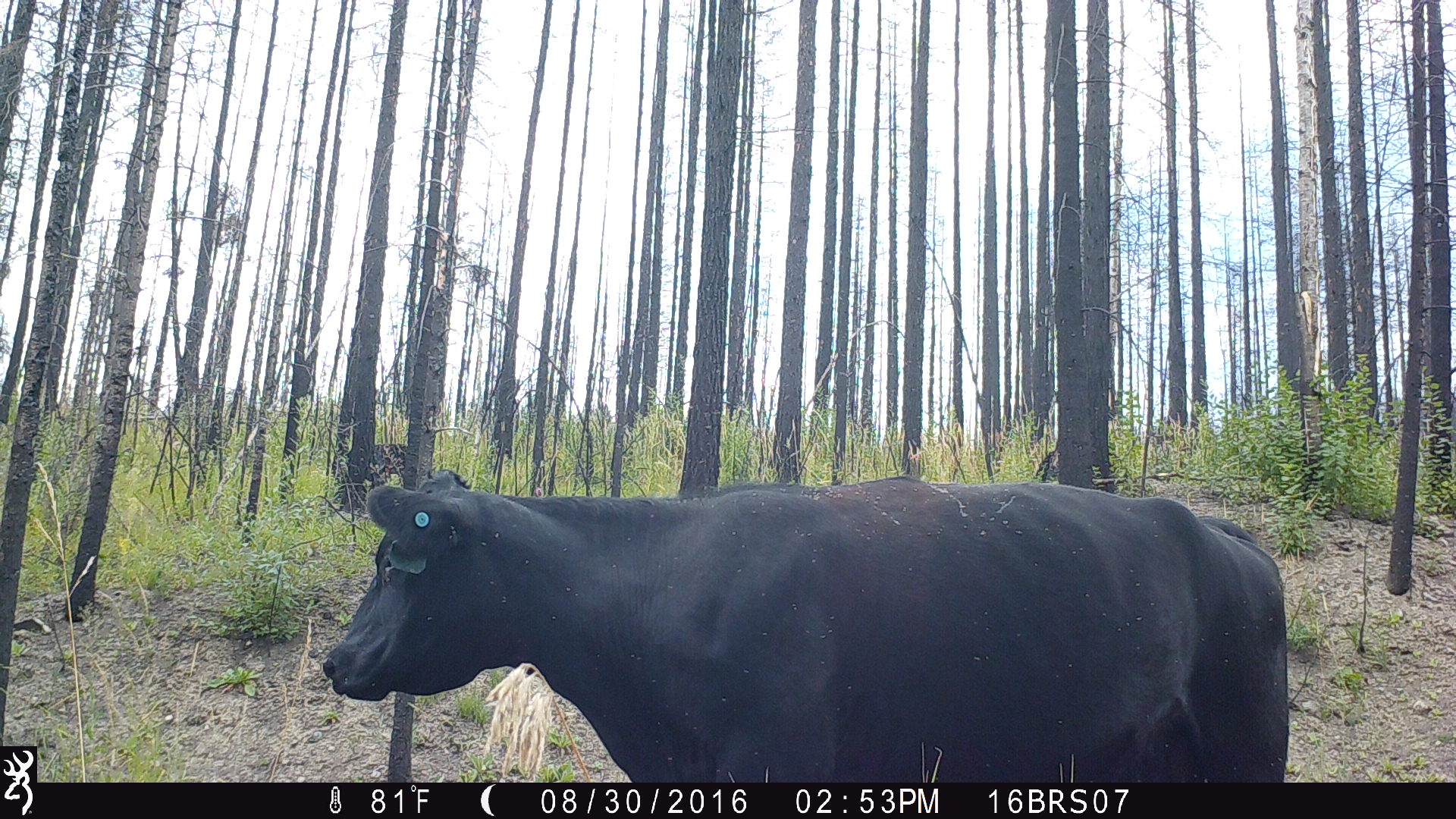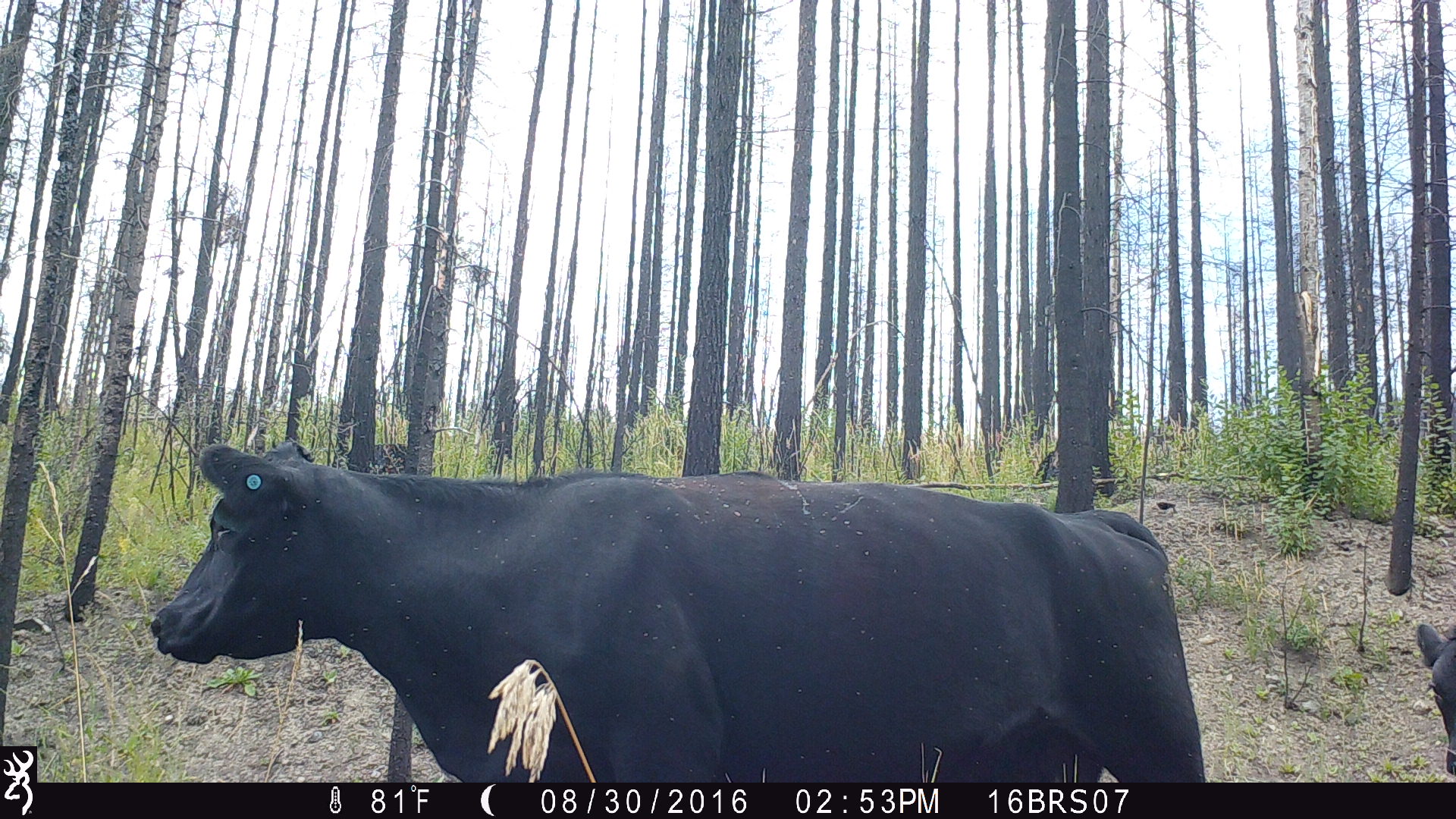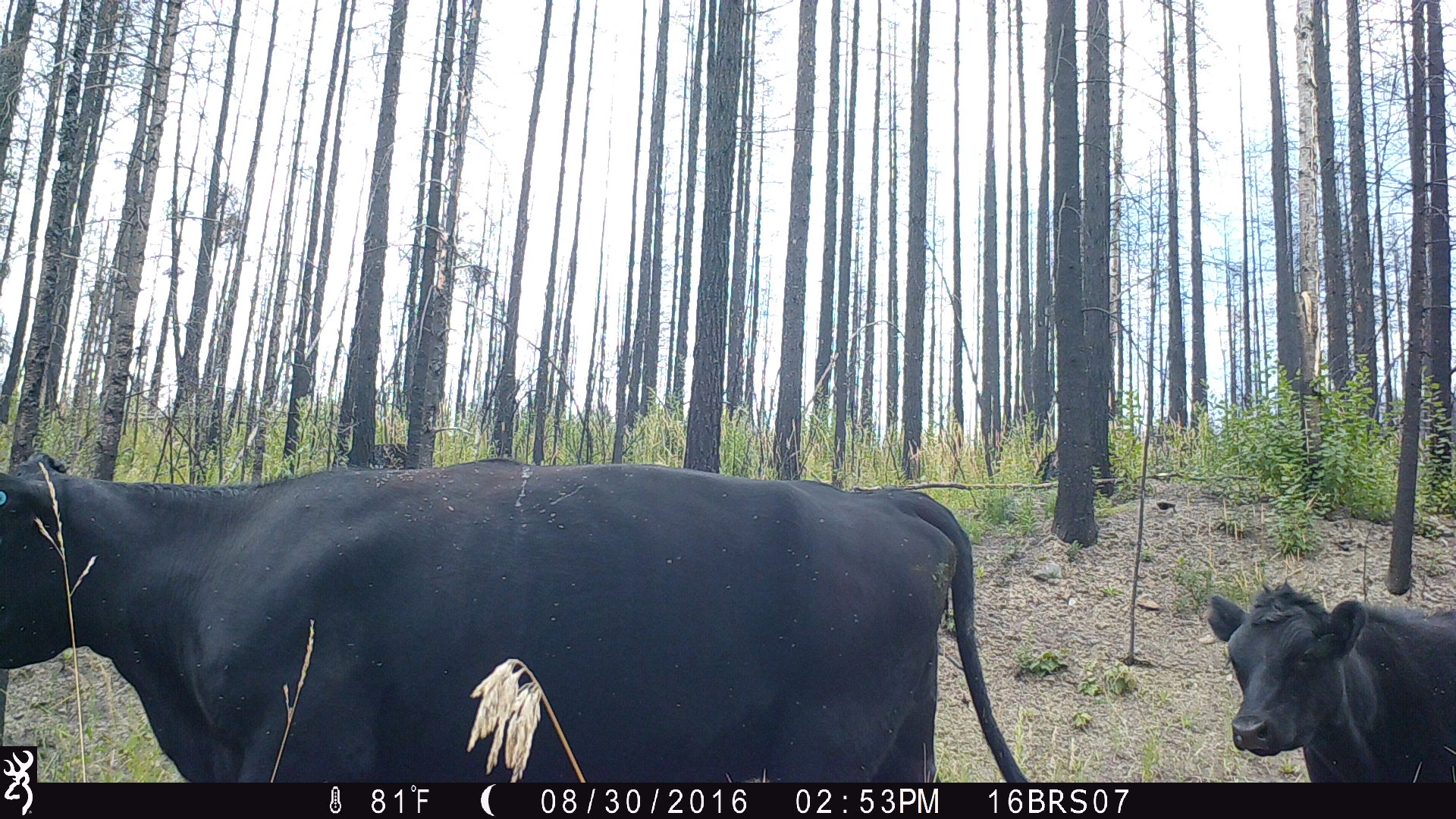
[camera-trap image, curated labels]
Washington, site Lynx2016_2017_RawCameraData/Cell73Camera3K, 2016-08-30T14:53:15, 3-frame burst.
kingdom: Animalia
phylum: Chordata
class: Mammalia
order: Artiodactyla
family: Bovidae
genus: Bos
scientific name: Bos taurus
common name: domestic cattle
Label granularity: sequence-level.